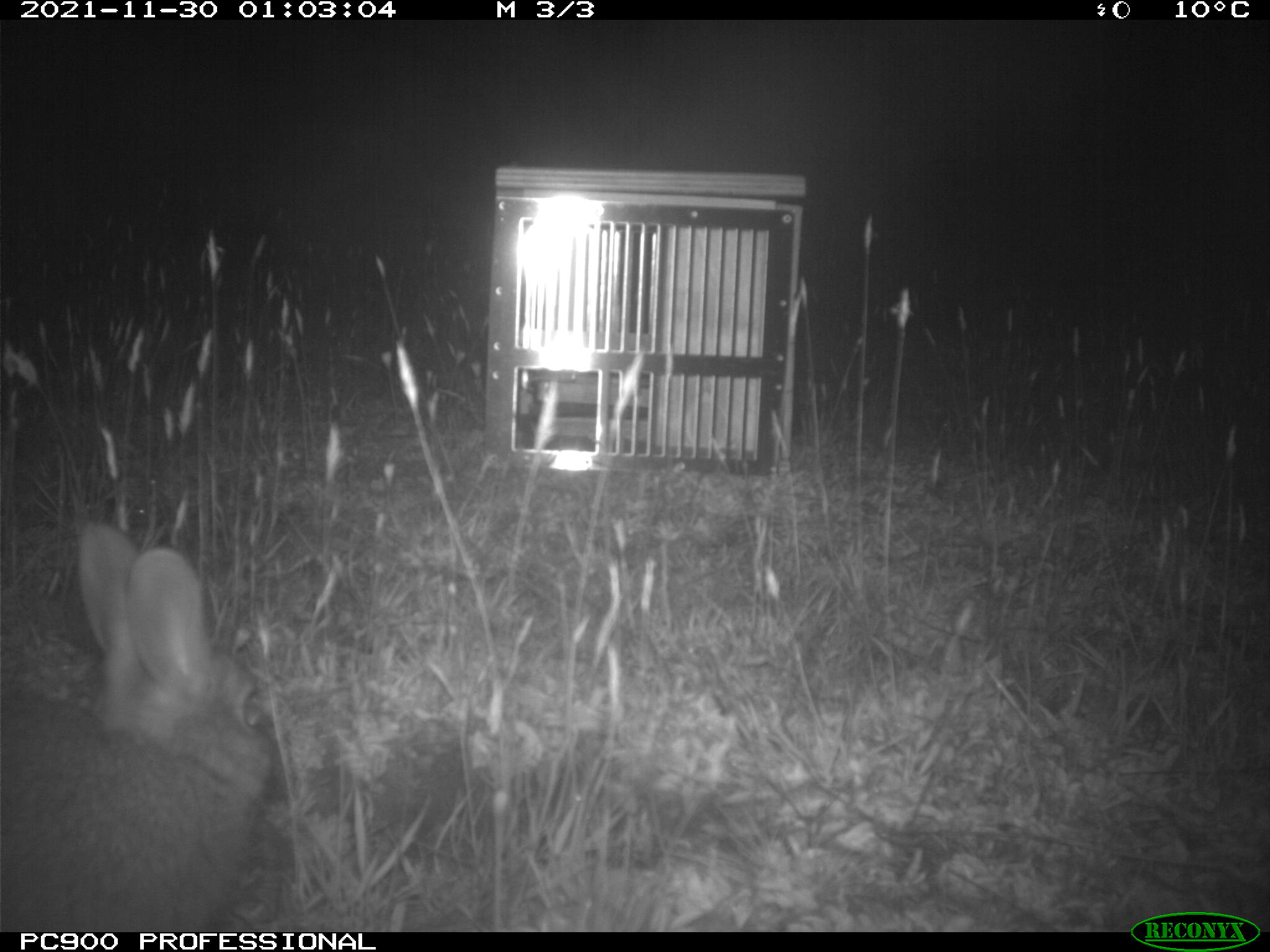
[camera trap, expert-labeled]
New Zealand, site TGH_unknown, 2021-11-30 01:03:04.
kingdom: Animalia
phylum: Chordata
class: Mammalia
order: Lagomorpha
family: Leporidae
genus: Oryctolagus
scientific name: Oryctolagus cuniculus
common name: european rabbit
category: rabbit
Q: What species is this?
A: Rabbit (european rabbit) (Oryctolagus cuniculus).